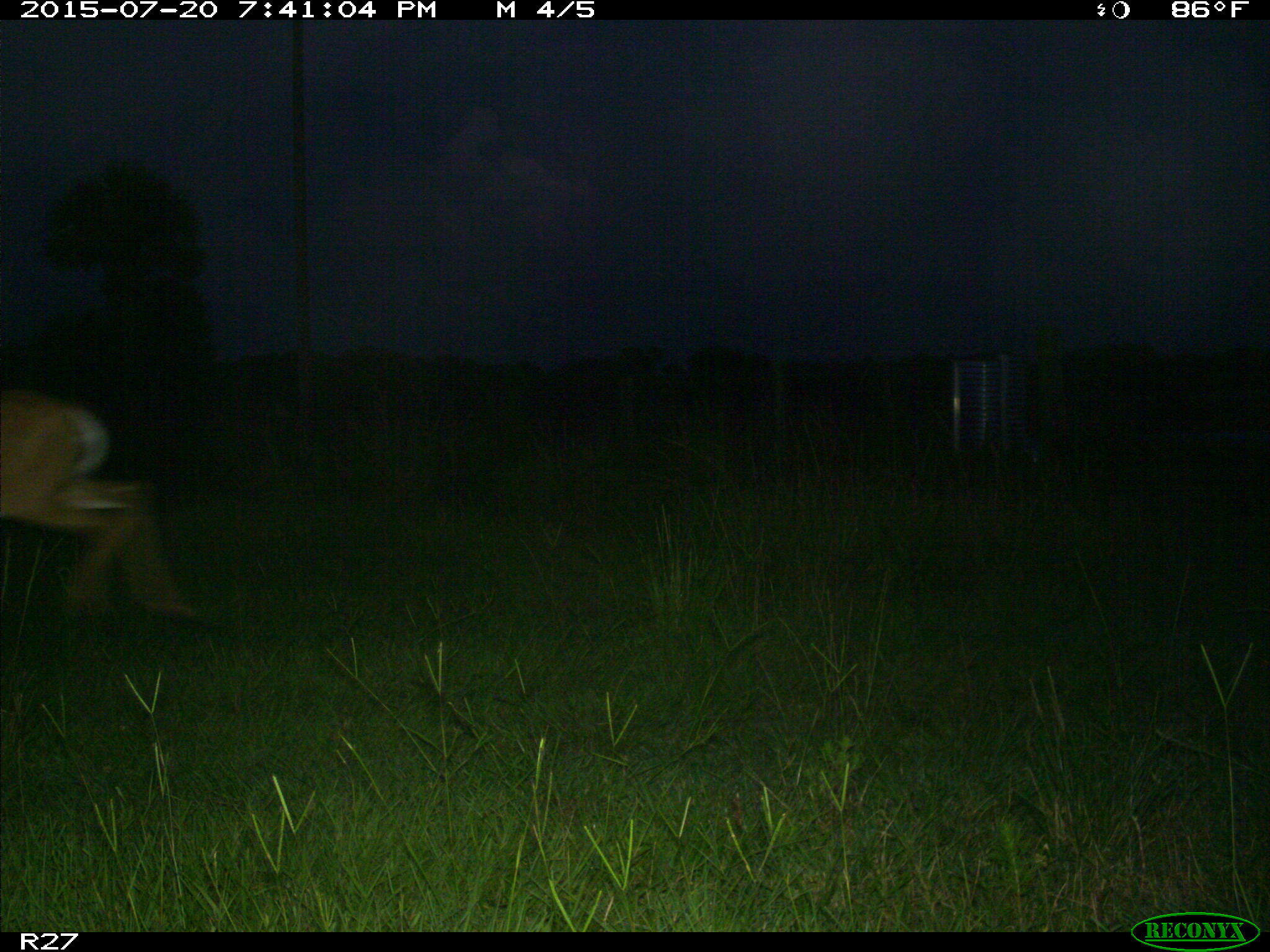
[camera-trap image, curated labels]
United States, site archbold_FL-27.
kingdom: Animalia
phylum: Chordata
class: Mammalia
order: Artiodactyla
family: Cervidae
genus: Odocoileus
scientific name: Odocoileus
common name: deer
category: unidentified deer